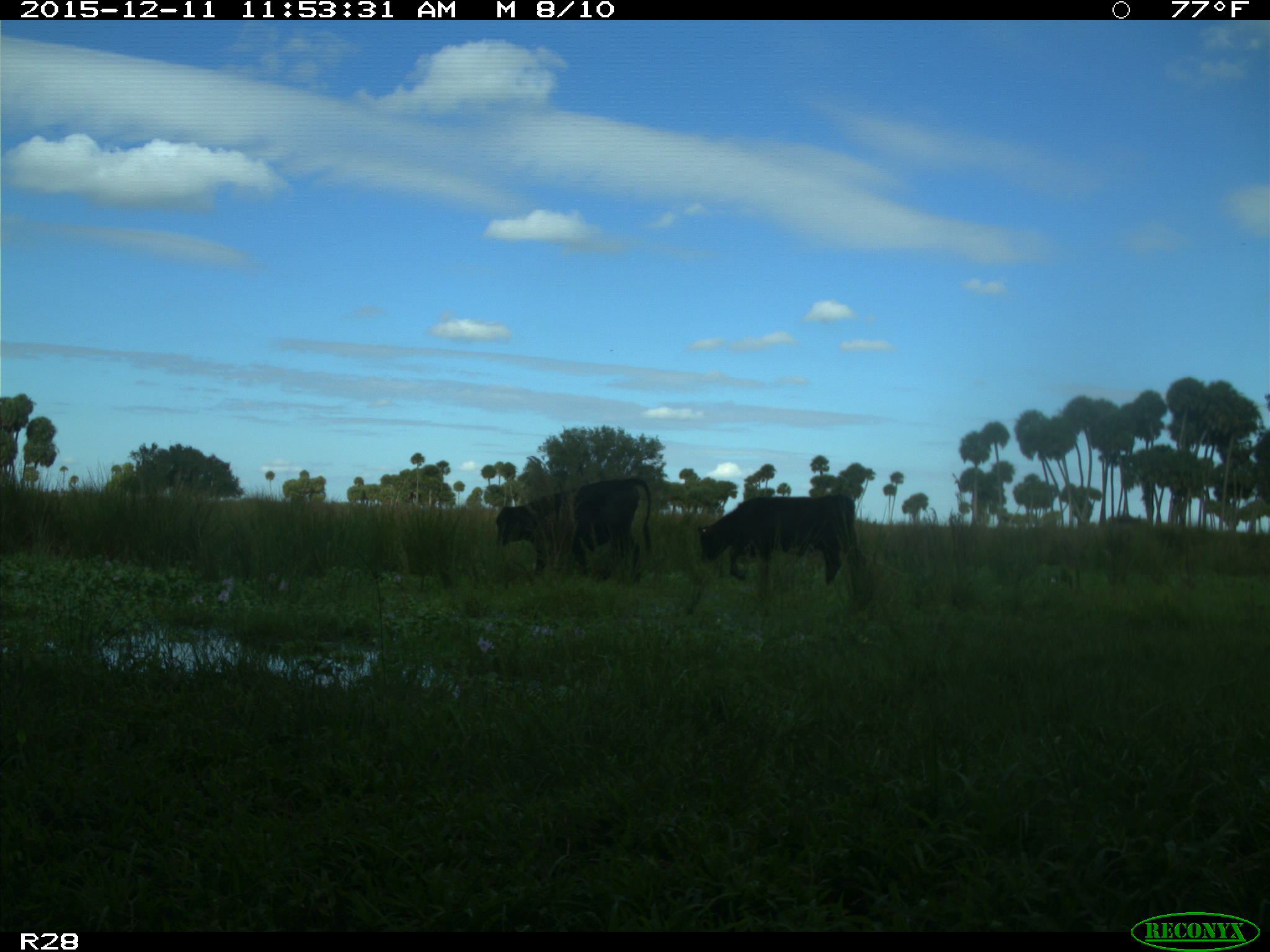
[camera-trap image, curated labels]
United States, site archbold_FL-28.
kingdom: Animalia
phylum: Chordata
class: Mammalia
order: Artiodactyla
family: Bovidae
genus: Bos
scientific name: Bos taurus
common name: domestic cow